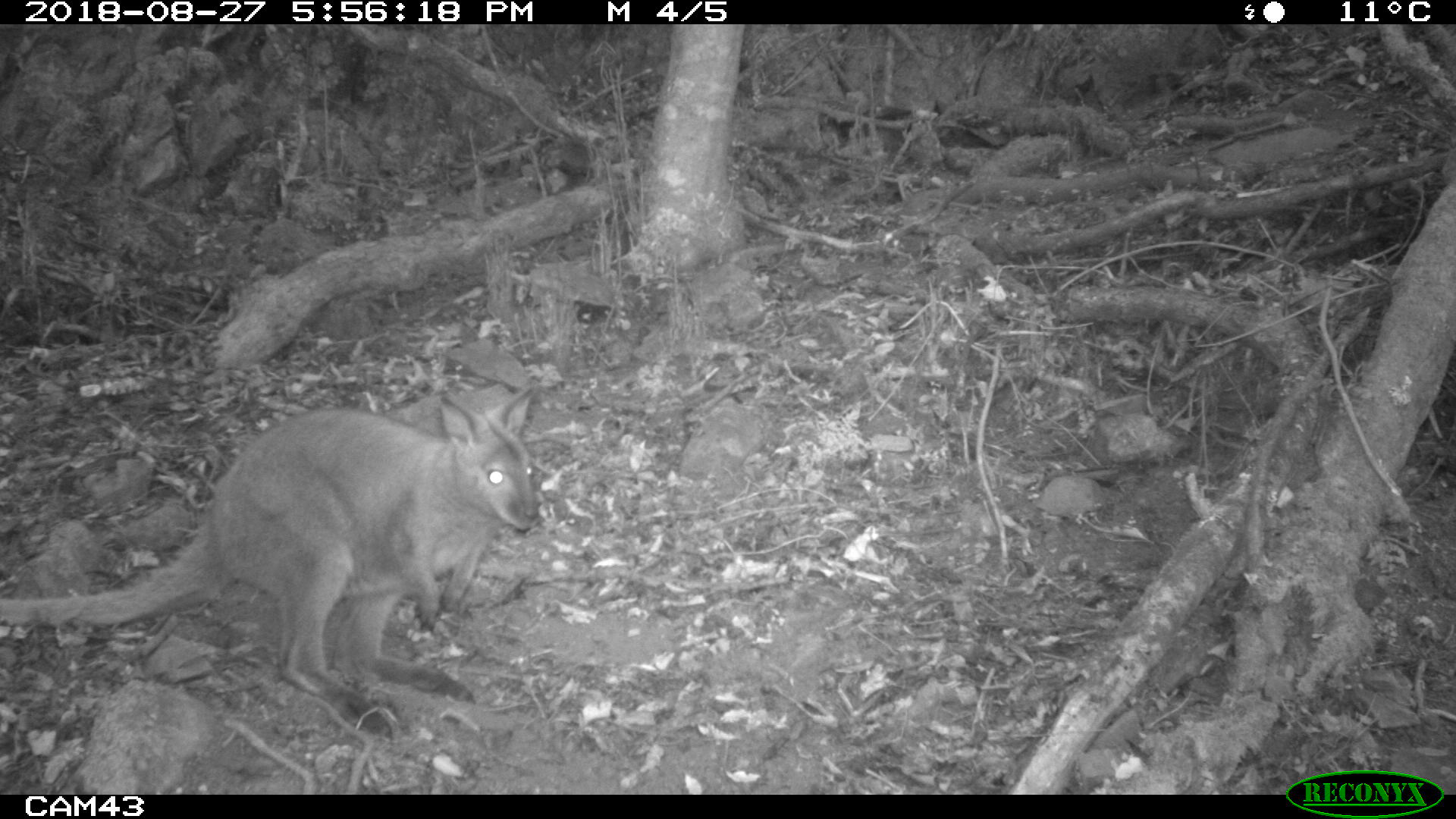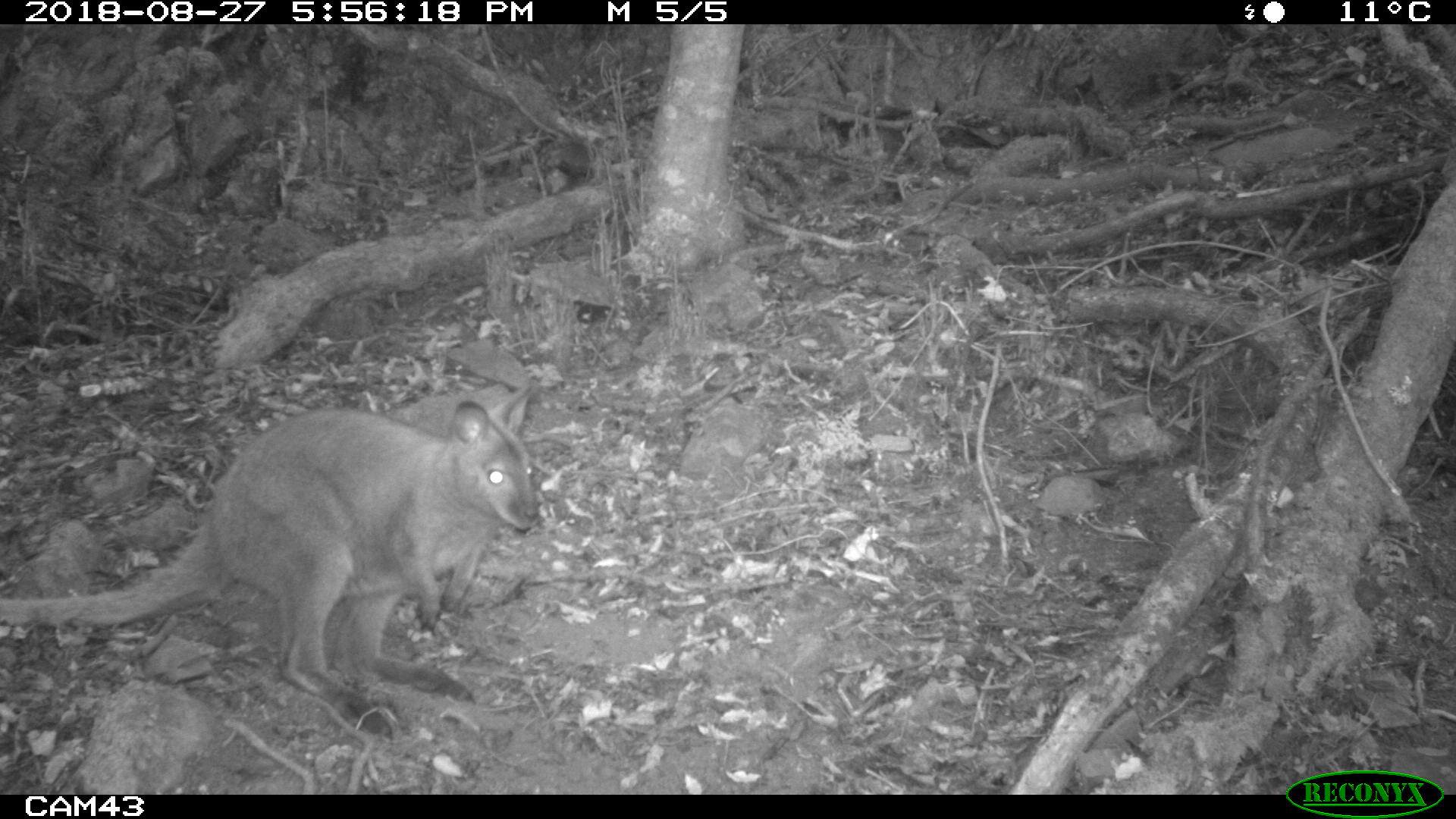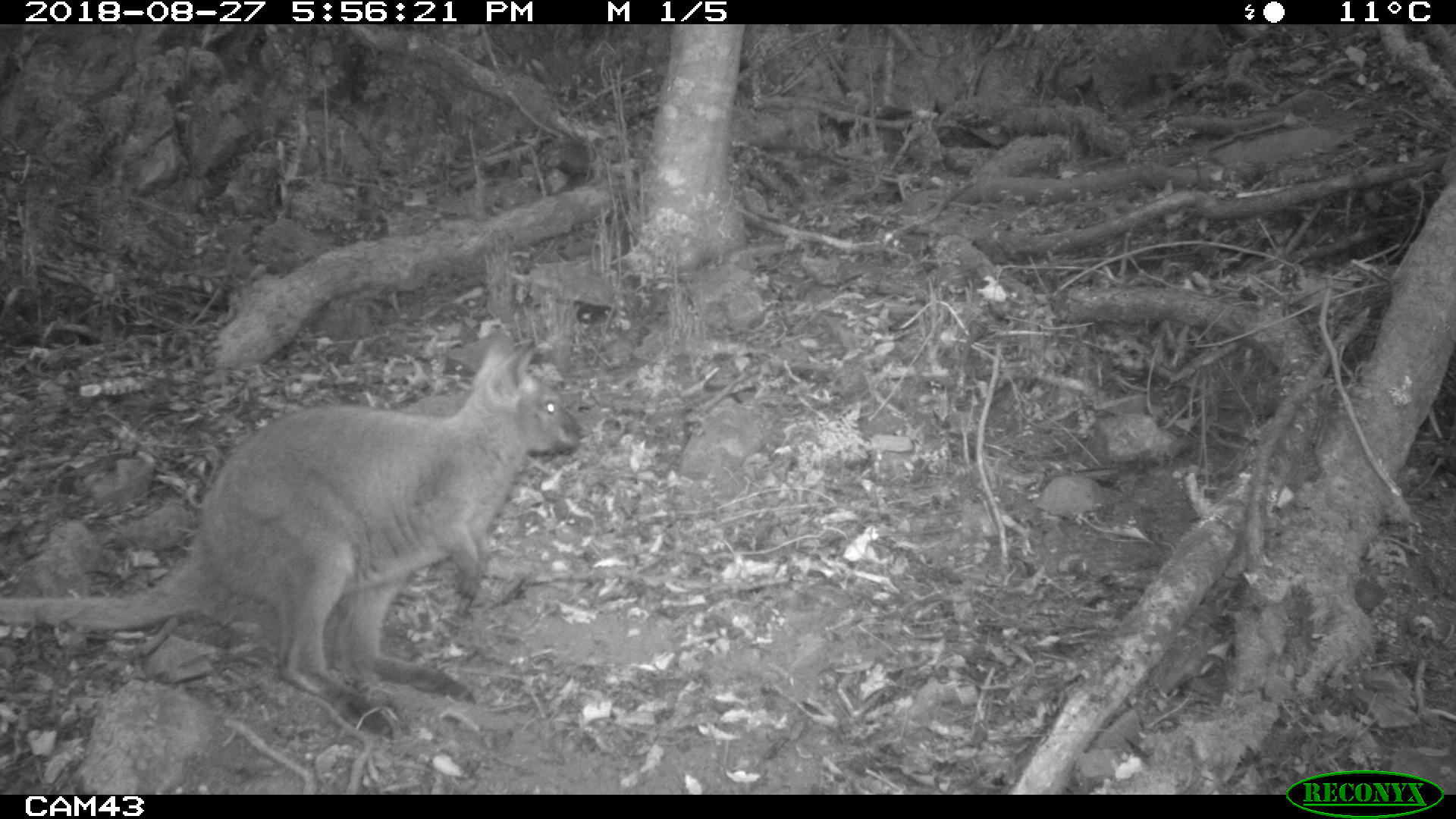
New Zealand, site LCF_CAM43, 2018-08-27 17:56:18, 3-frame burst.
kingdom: Animalia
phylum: Chordata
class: Mammalia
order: Diprotodontia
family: Macropodidae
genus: Notamacropus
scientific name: Notamacropus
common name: wallaby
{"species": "wallaby (Notamacropus)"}